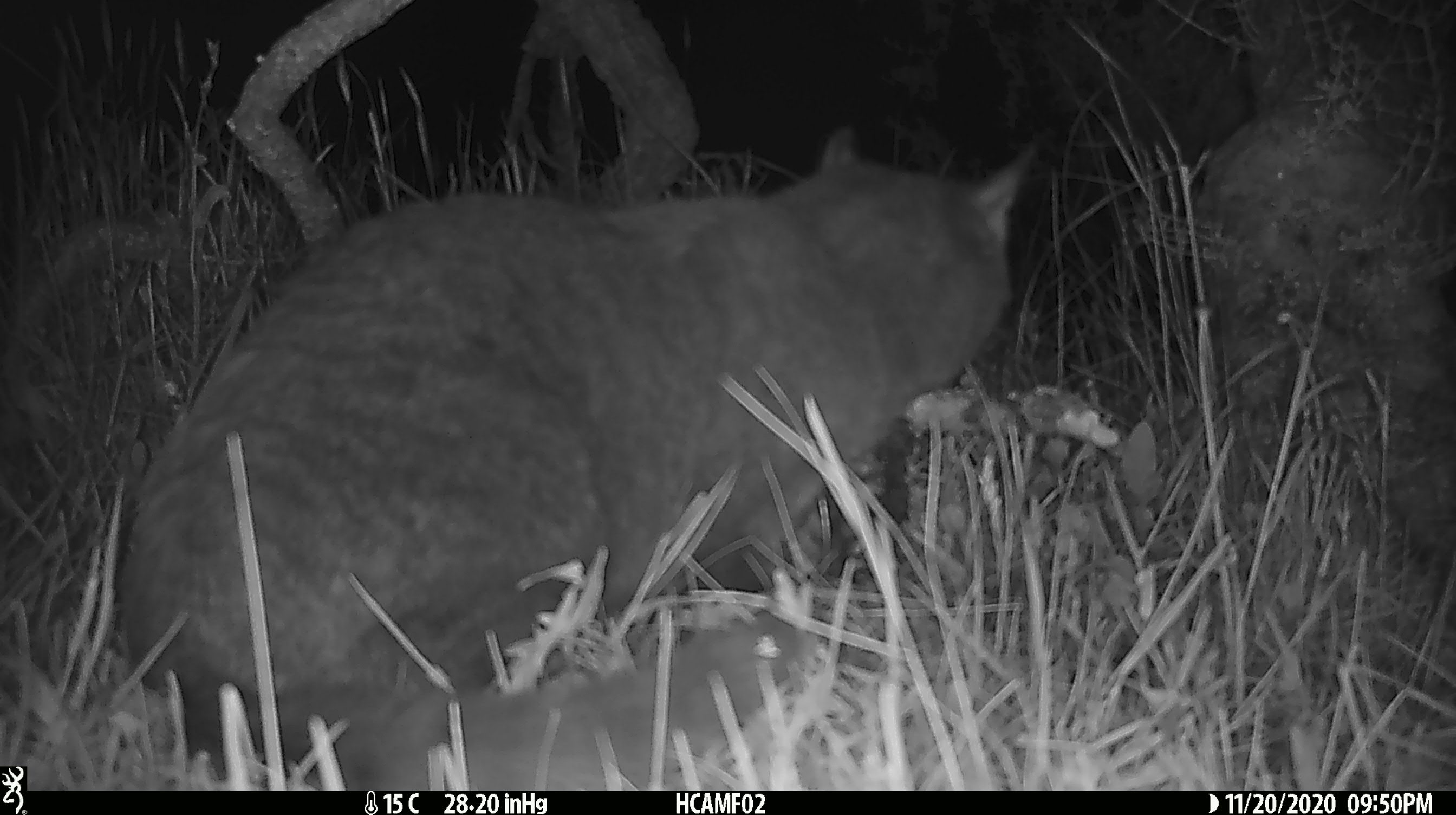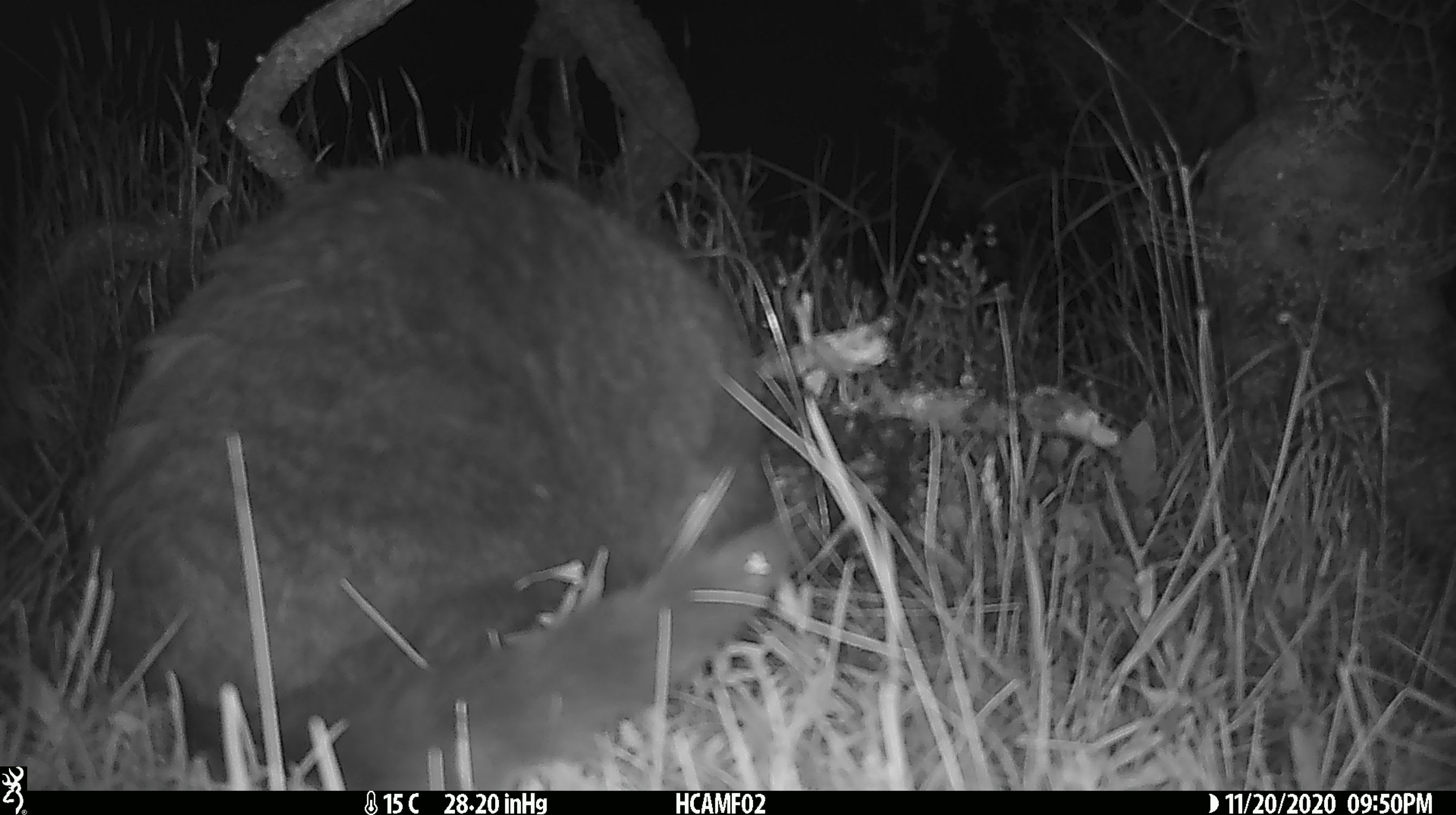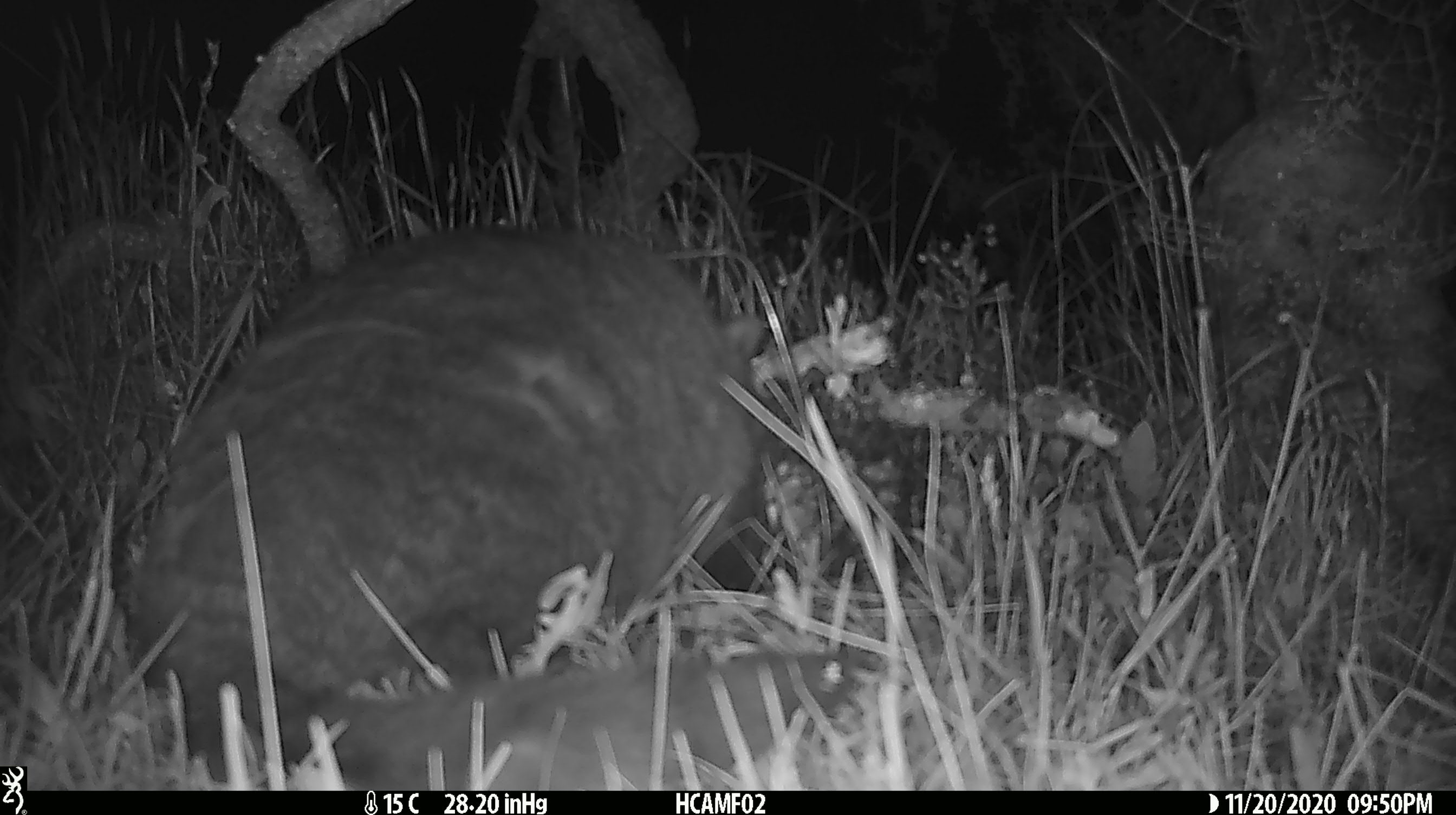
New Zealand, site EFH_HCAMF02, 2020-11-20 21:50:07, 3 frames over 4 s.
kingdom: Animalia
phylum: Chordata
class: Mammalia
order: Carnivora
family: Felidae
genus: Felis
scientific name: Felis catus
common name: domestic cat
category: cat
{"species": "cat (domestic cat) (Felis catus)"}